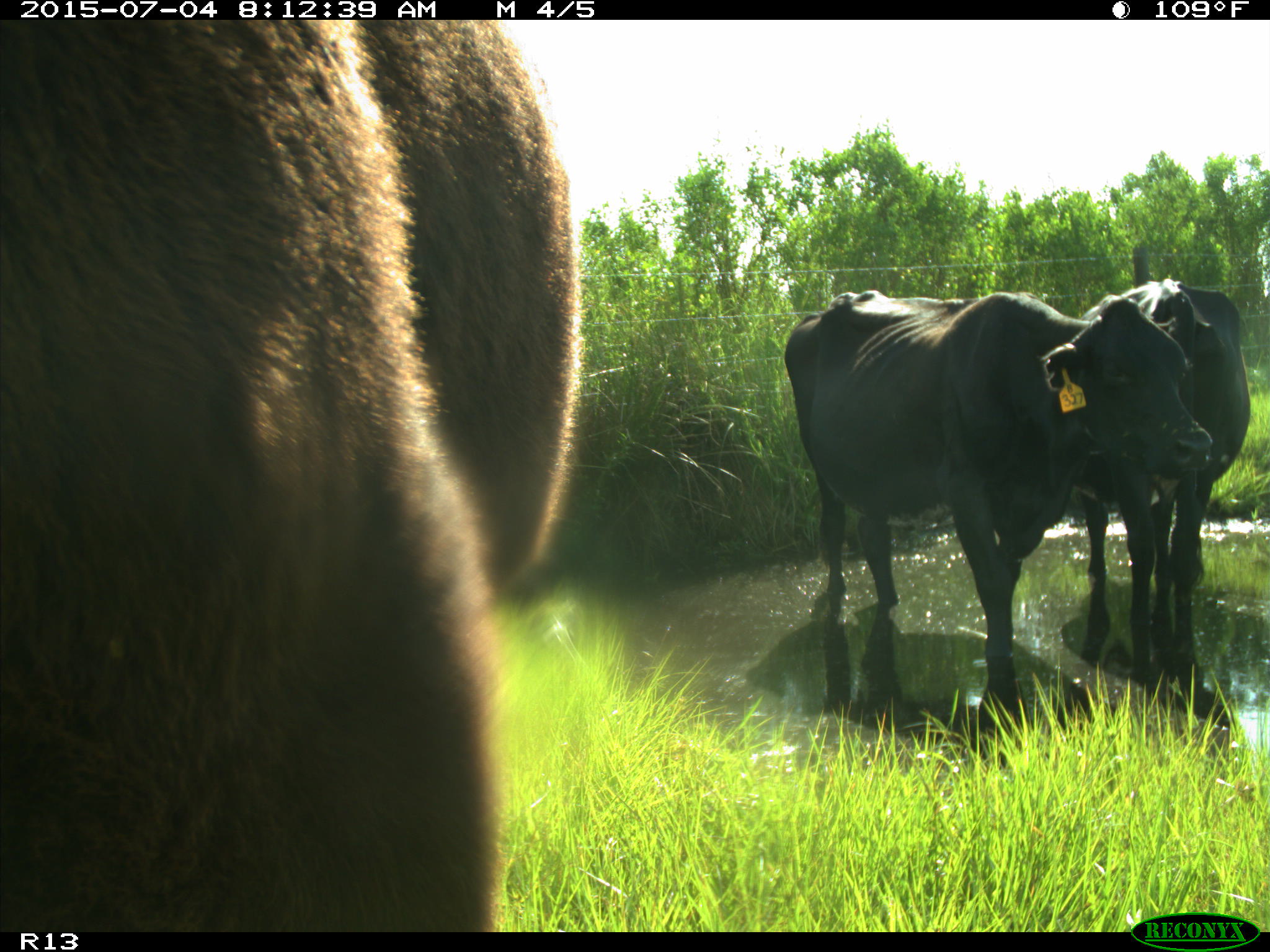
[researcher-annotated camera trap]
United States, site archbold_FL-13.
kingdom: Animalia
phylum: Chordata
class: Mammalia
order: Artiodactyla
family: Bovidae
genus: Bos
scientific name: Bos taurus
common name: domestic cow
Bos taurus (domestic cow).